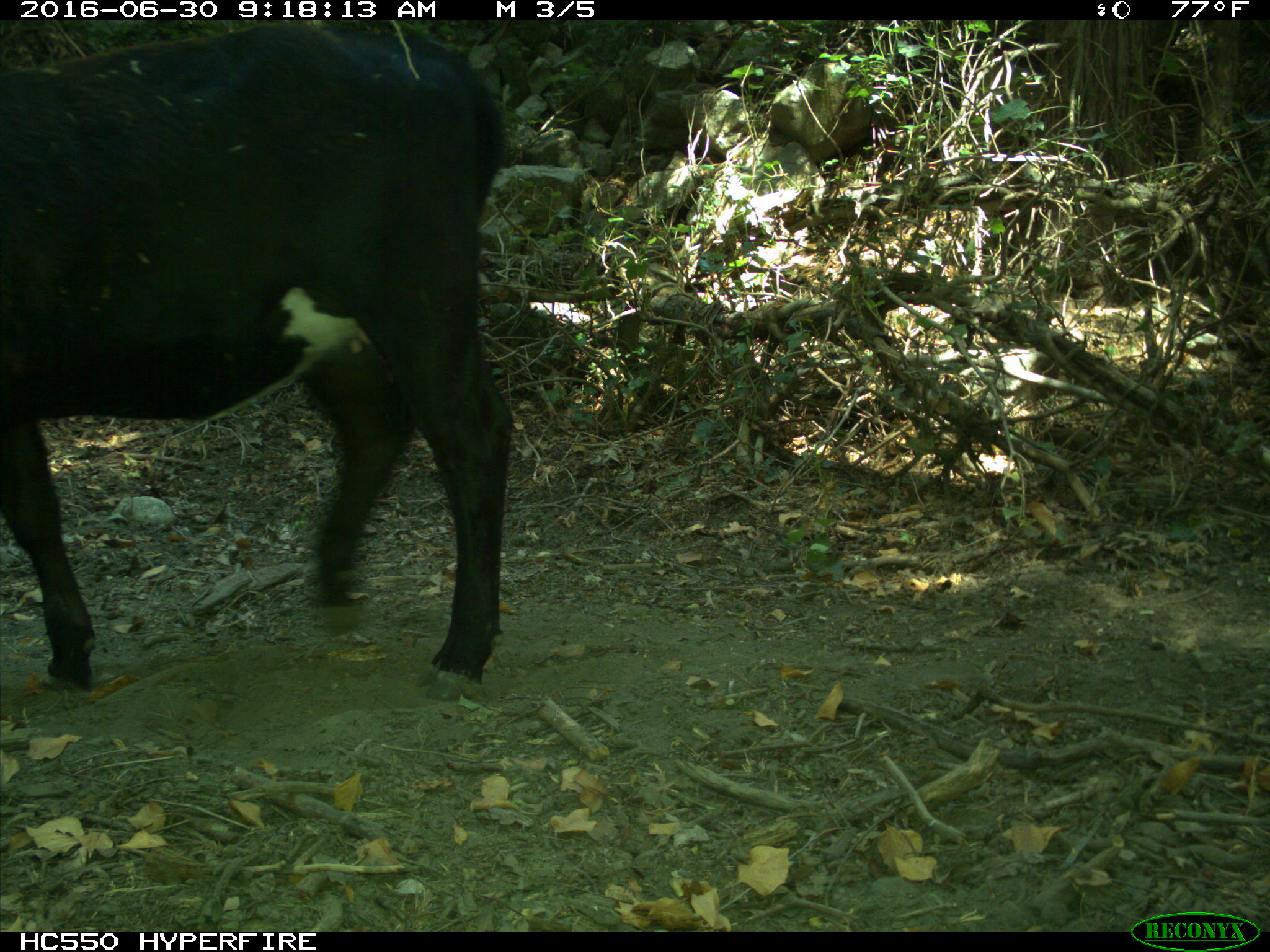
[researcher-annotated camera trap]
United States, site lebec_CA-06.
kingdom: Animalia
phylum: Chordata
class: Mammalia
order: Artiodactyla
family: Bovidae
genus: Bos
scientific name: Bos taurus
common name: domestic cow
Bos taurus (domestic cow).